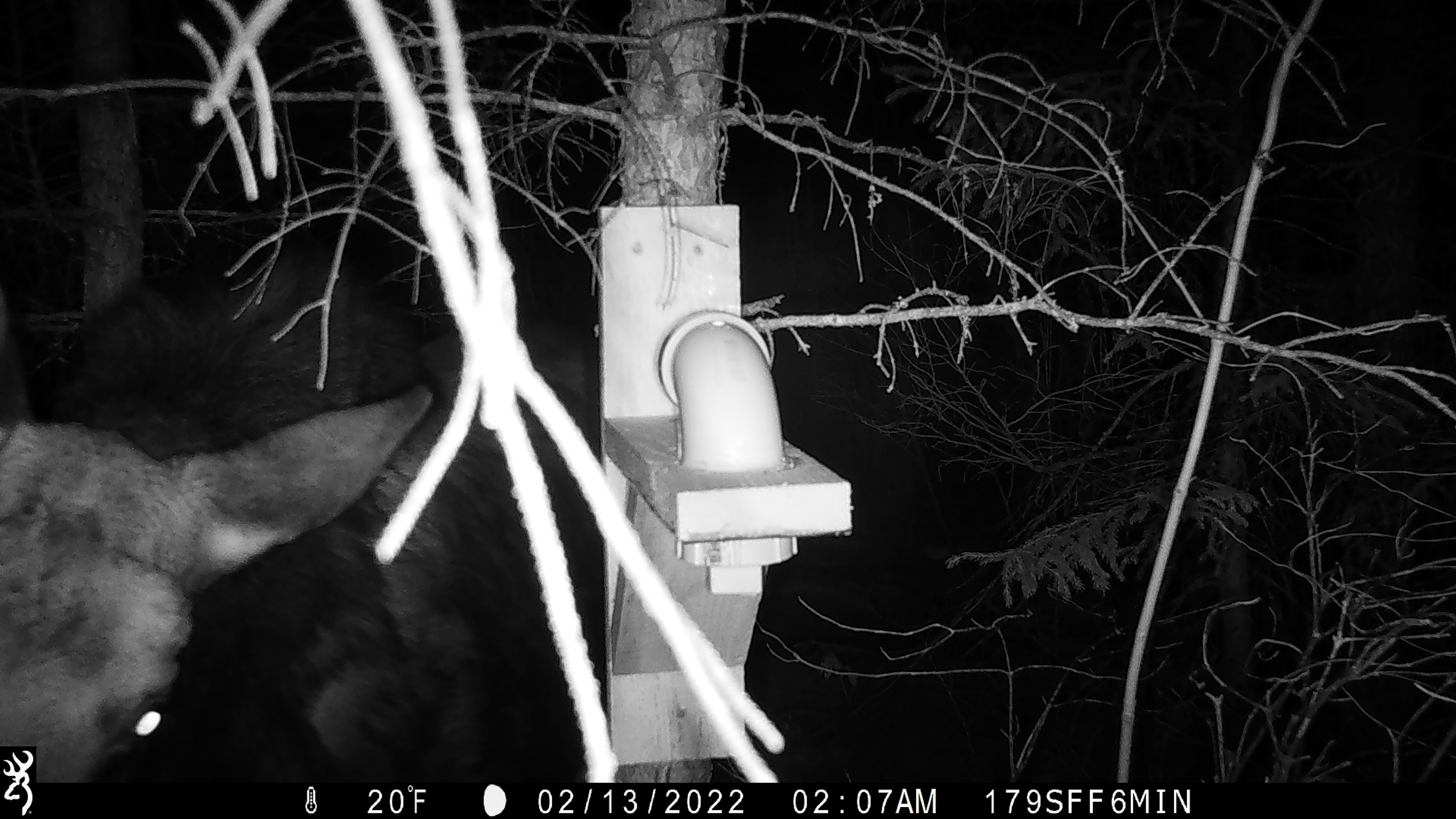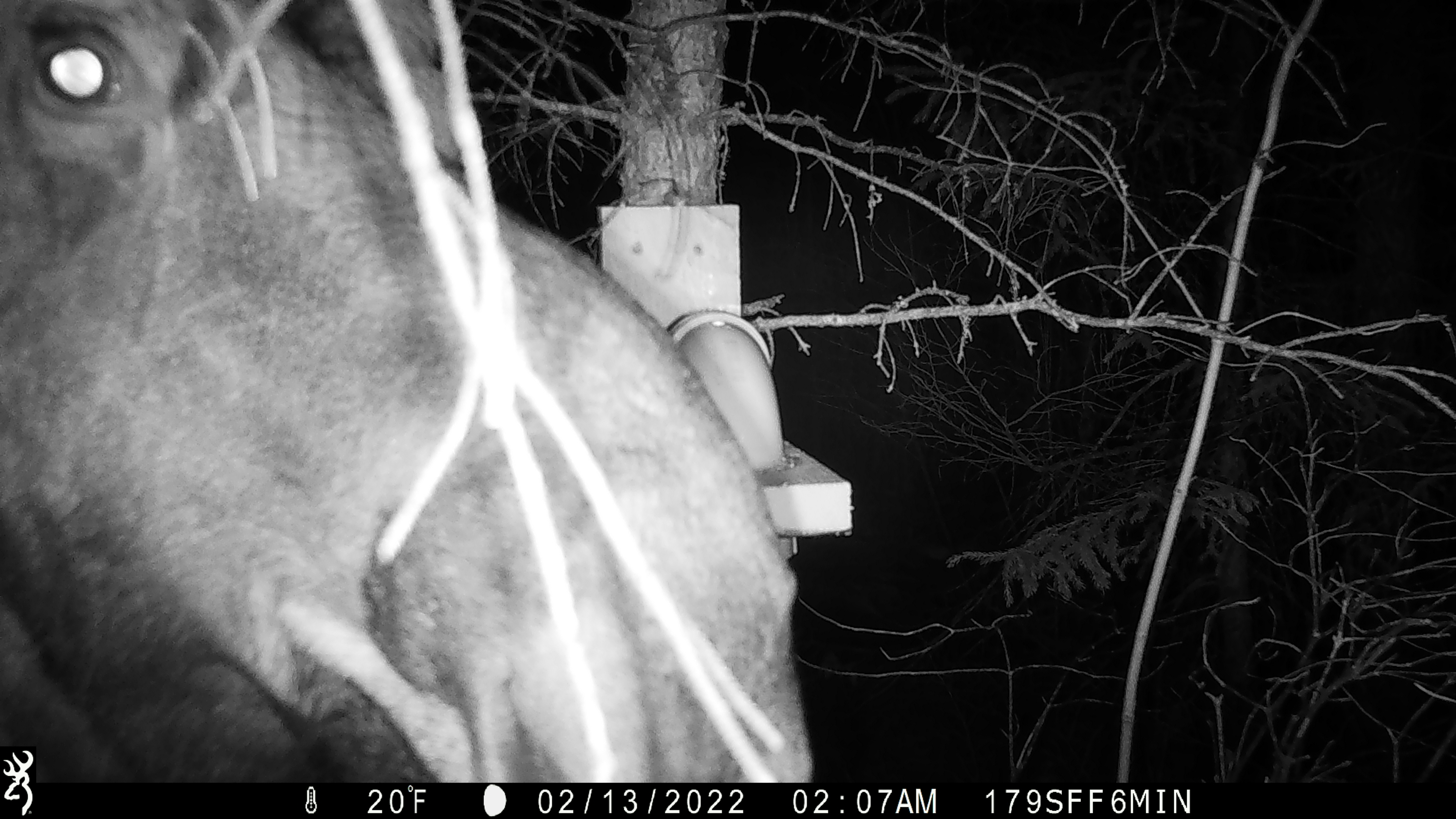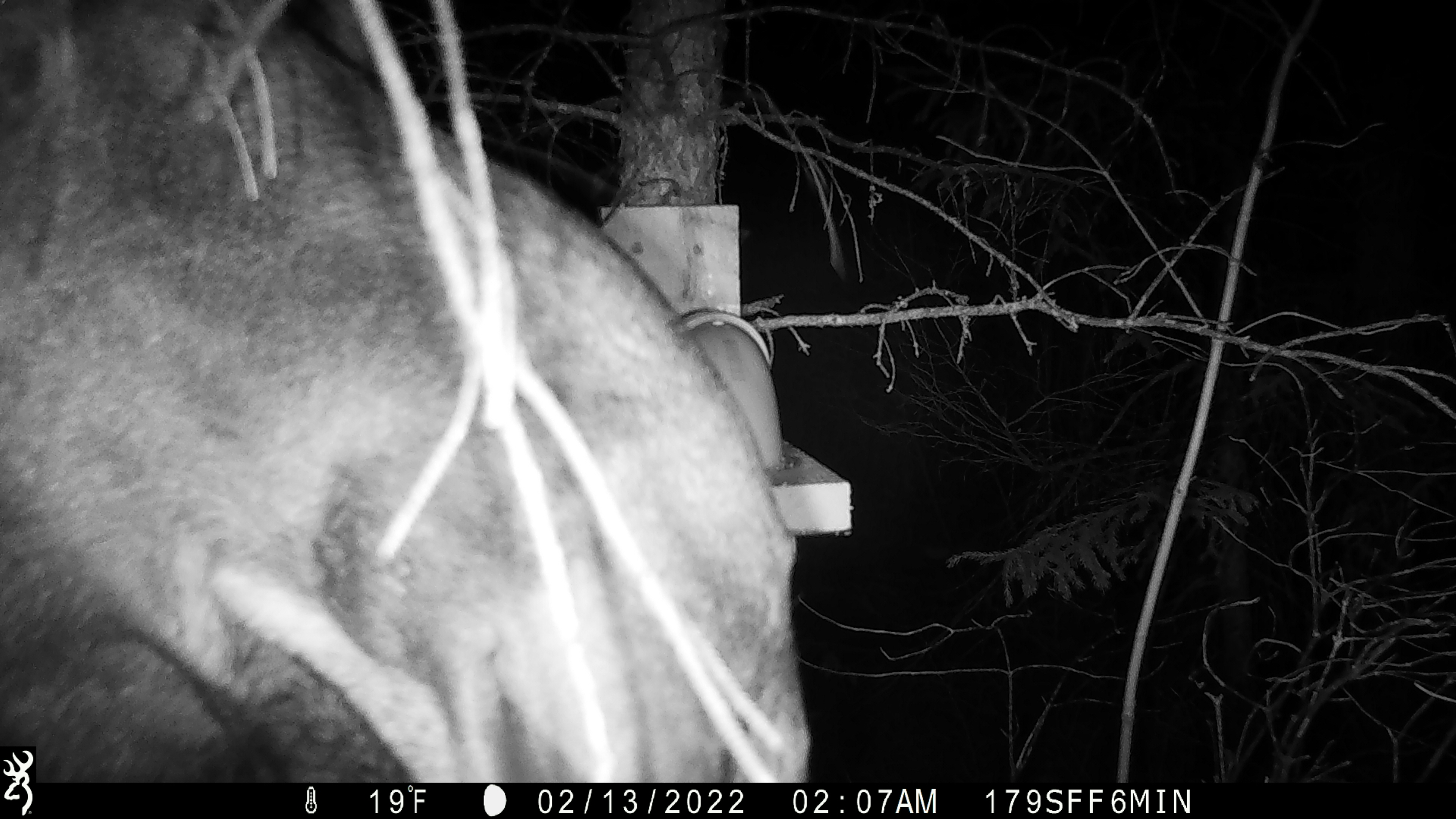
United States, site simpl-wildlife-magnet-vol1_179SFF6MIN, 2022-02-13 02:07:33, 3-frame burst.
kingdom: Animalia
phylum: Chordata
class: Mammalia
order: Artiodactyla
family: Cervidae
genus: Alces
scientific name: Alces alces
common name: moose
Moose (Alces alces).